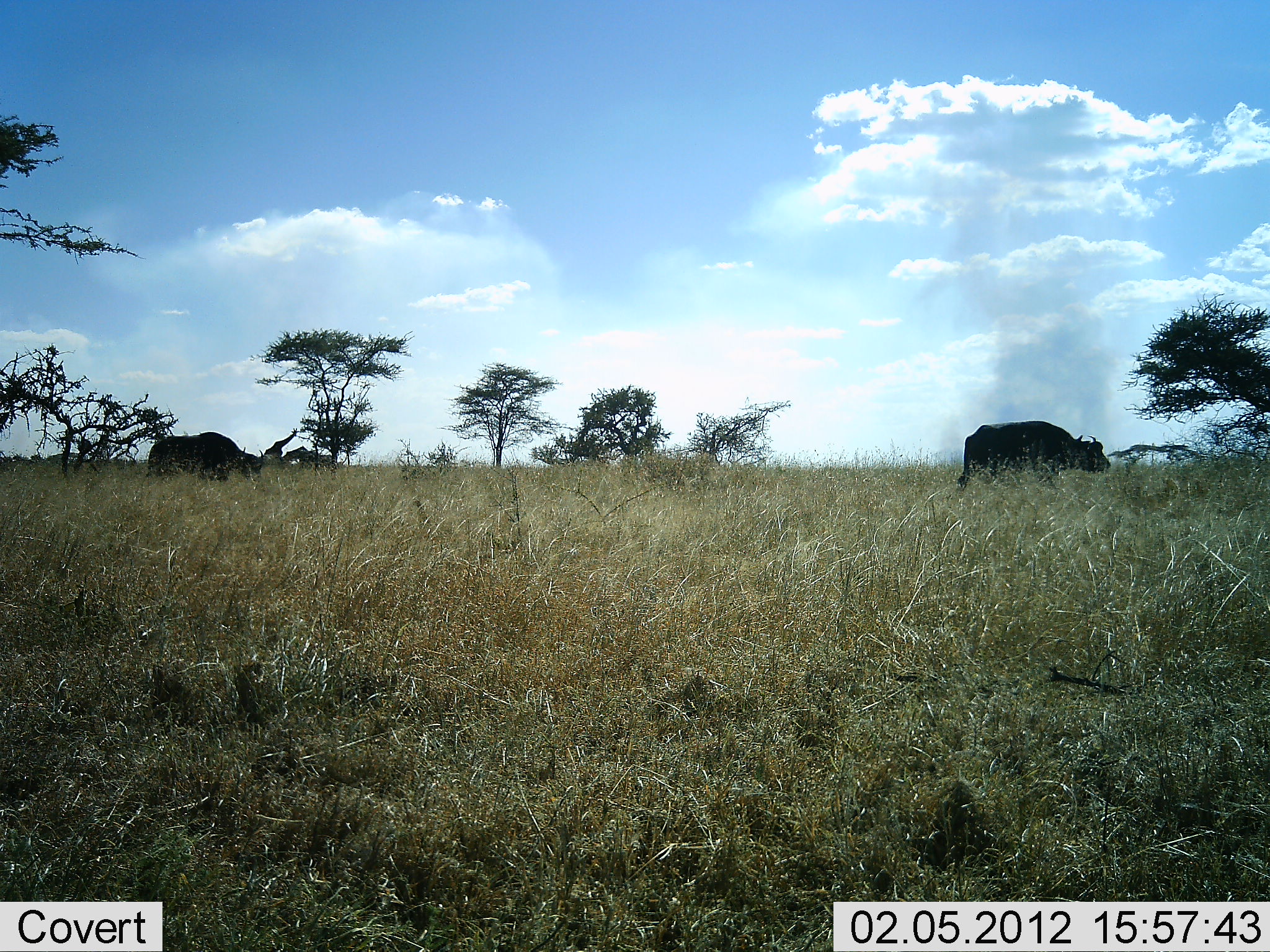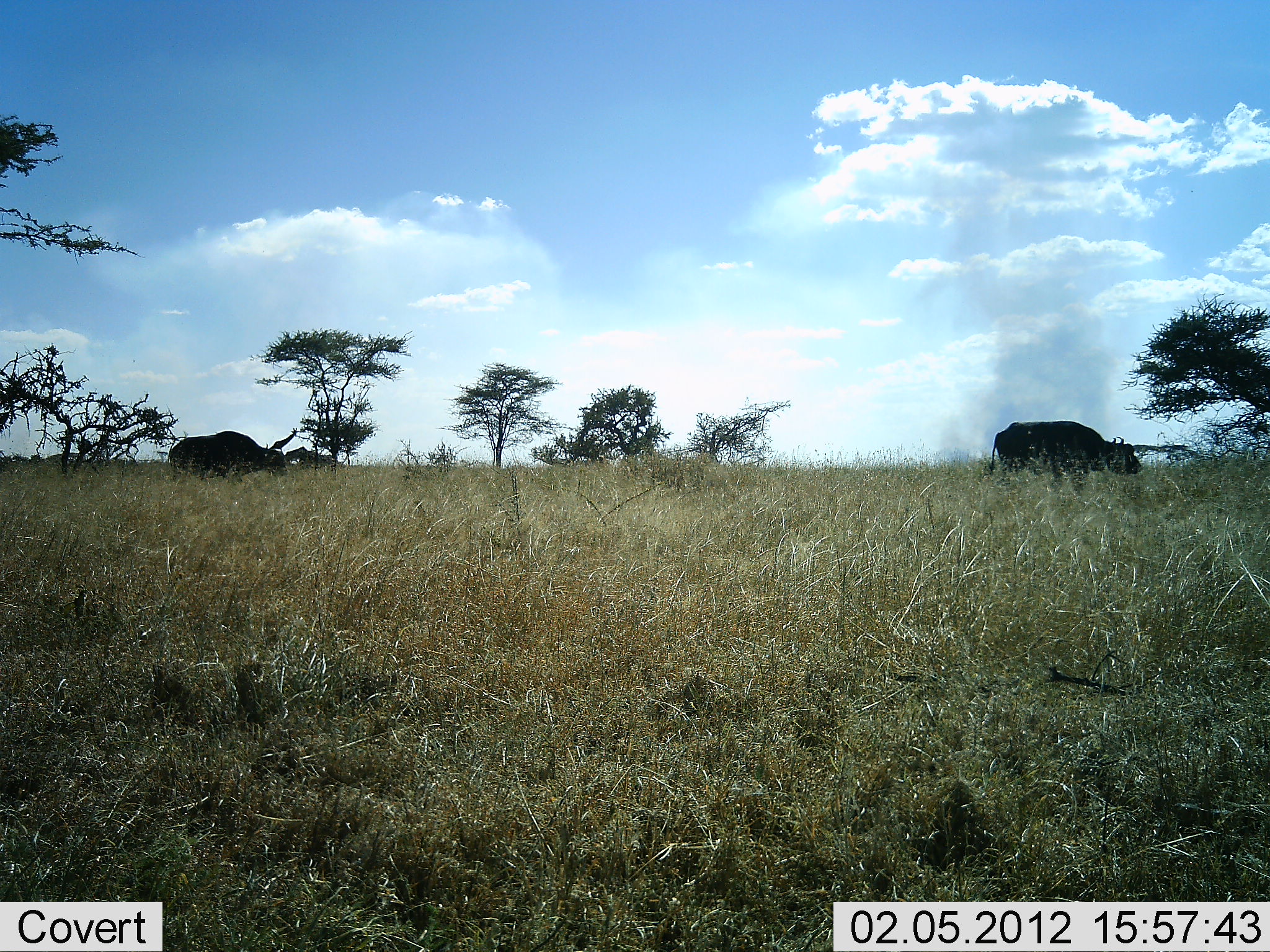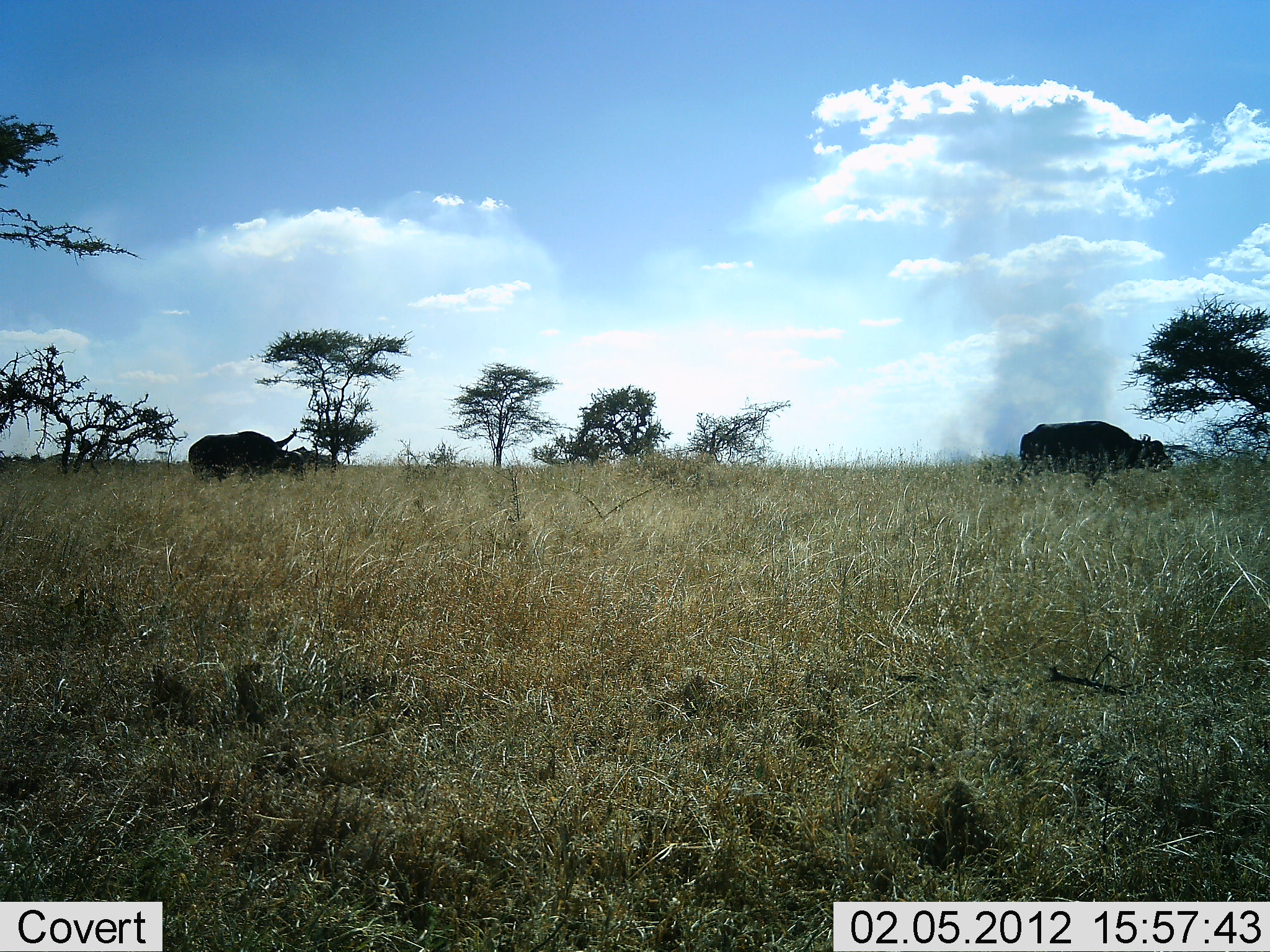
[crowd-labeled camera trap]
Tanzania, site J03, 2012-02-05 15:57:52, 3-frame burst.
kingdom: Animalia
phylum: Chordata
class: Mammalia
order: Artiodactyla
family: Bovidae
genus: Syncerus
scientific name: Syncerus caffer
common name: cape buffalo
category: buffalo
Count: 2.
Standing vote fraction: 4%.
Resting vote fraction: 0%.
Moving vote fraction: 100%.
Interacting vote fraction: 0%.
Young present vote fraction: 0%.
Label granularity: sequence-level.